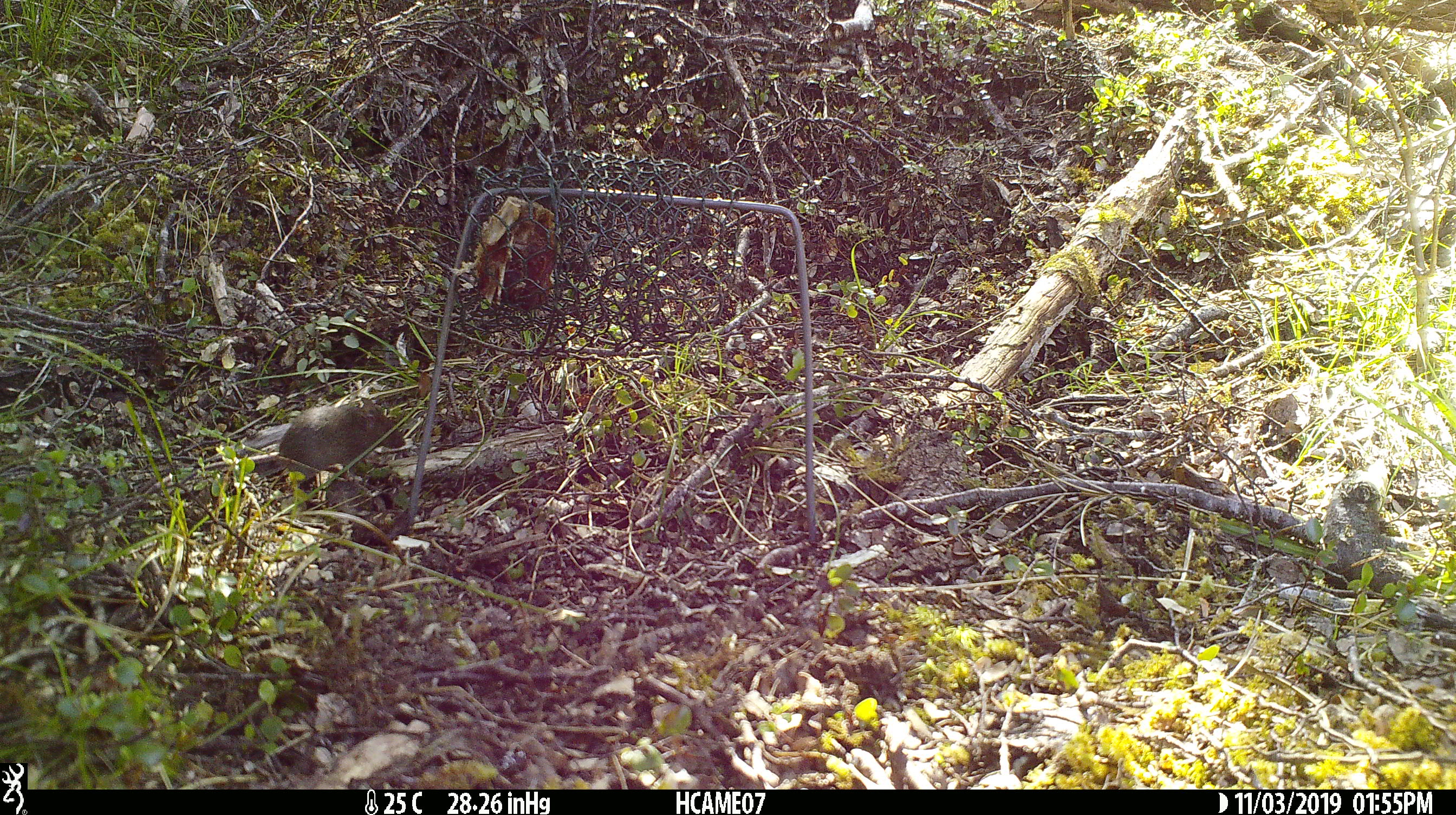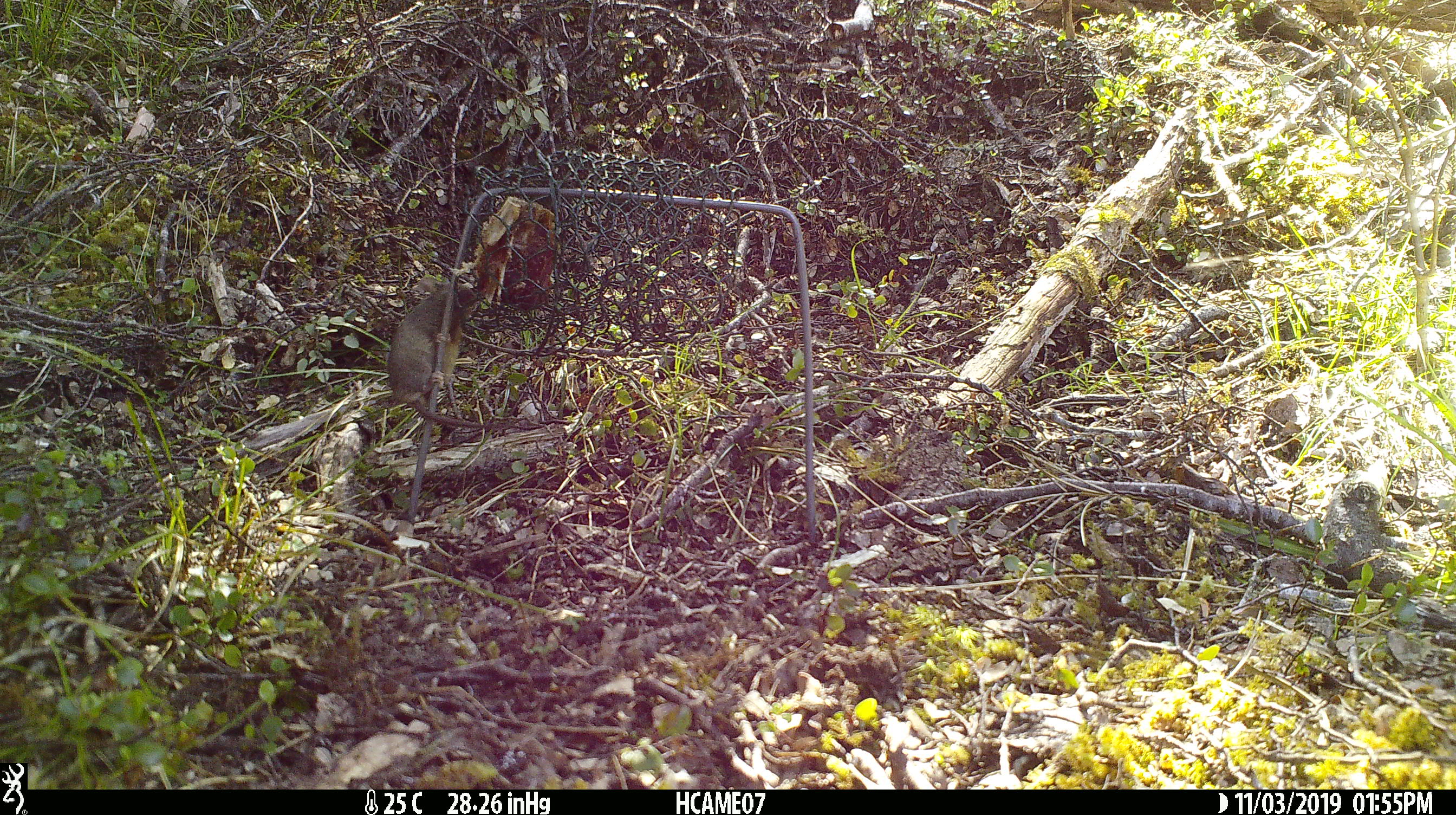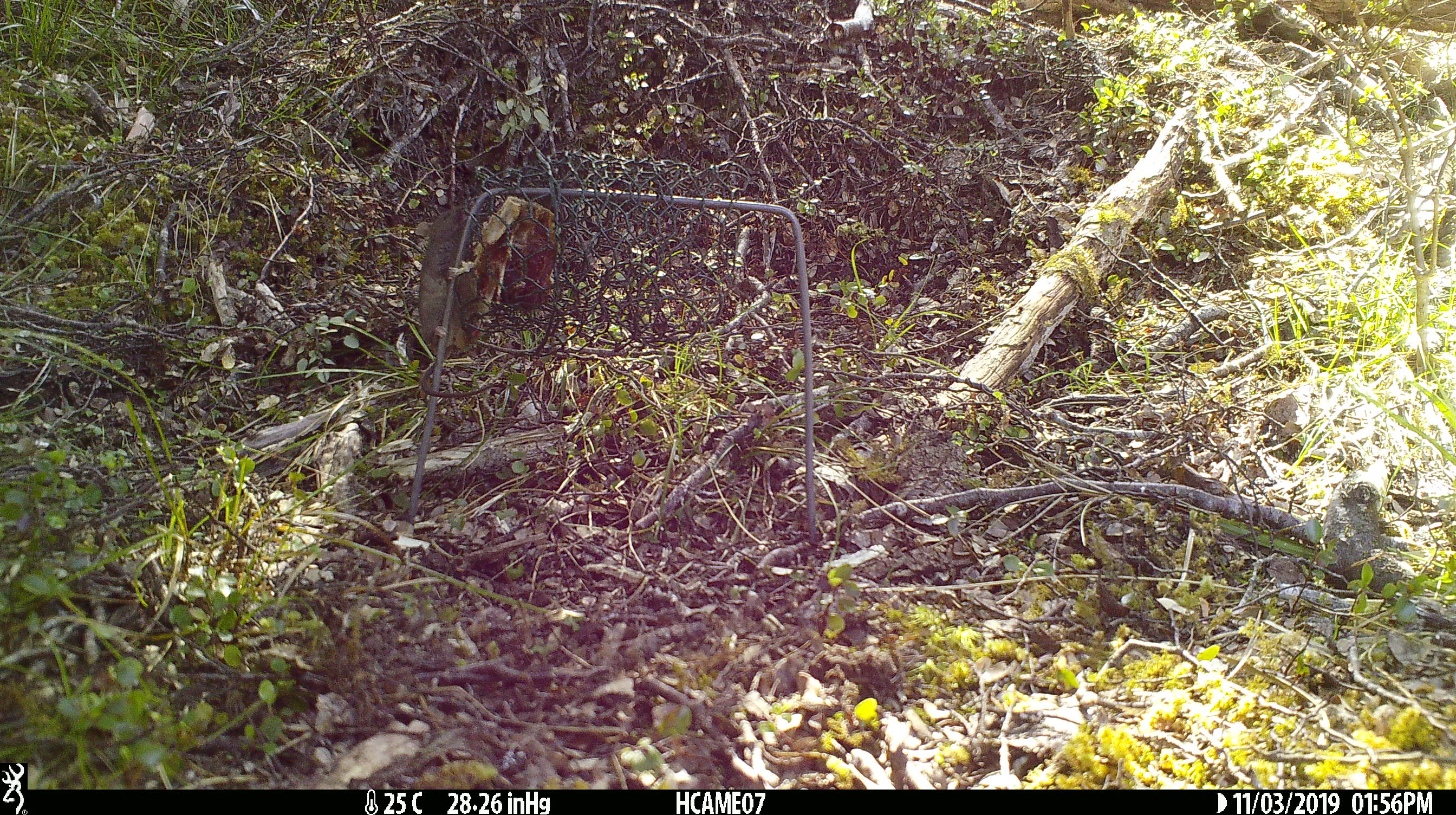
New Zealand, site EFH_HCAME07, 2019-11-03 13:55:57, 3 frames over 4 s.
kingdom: Animalia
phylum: Chordata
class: Mammalia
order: Rodentia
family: Muridae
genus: Mus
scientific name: Mus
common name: mouse